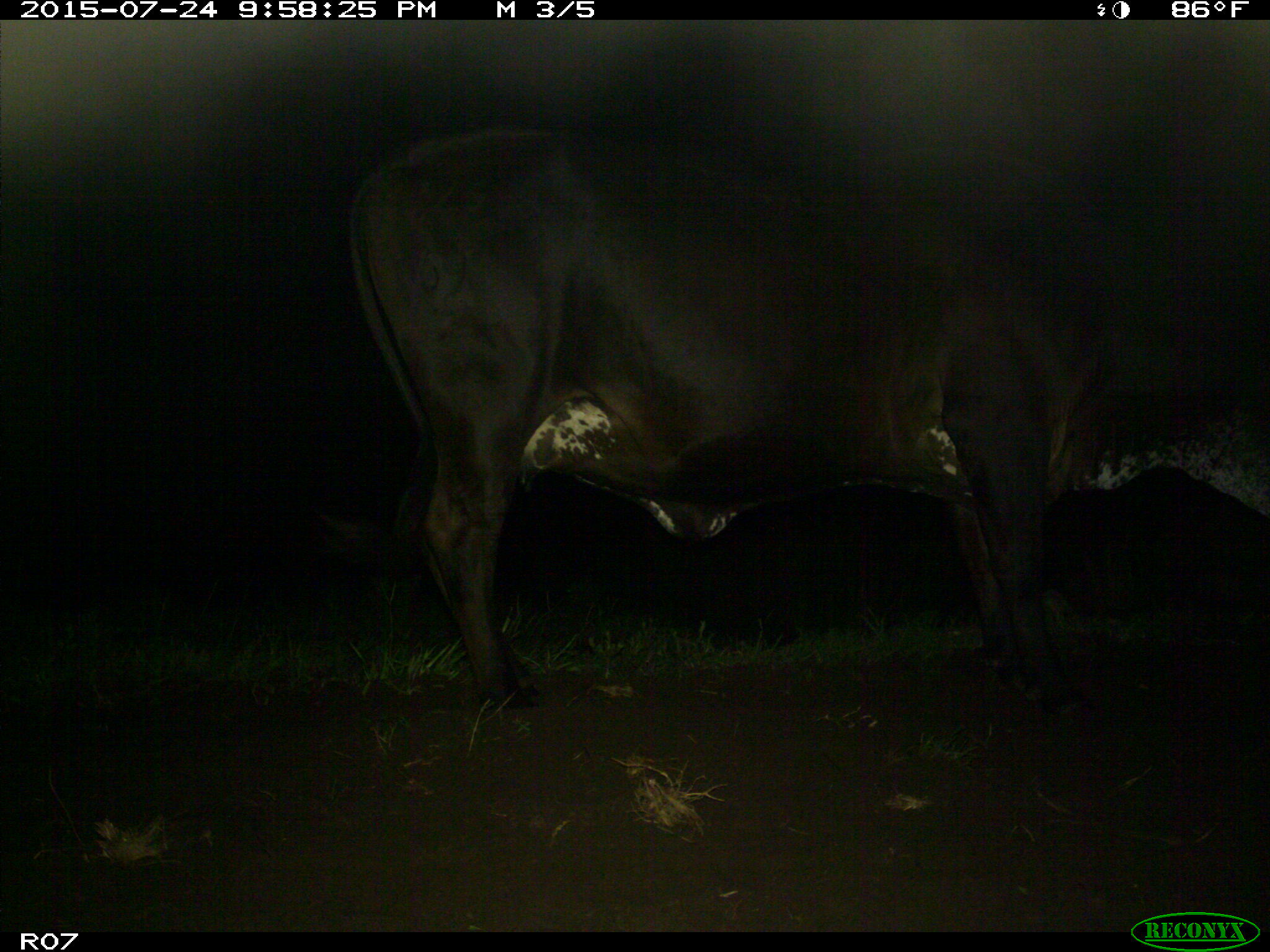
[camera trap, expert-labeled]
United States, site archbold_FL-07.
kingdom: Animalia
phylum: Chordata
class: Mammalia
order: Artiodactyla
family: Bovidae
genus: Bos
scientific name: Bos taurus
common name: domestic cow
Bos taurus (domestic cow).